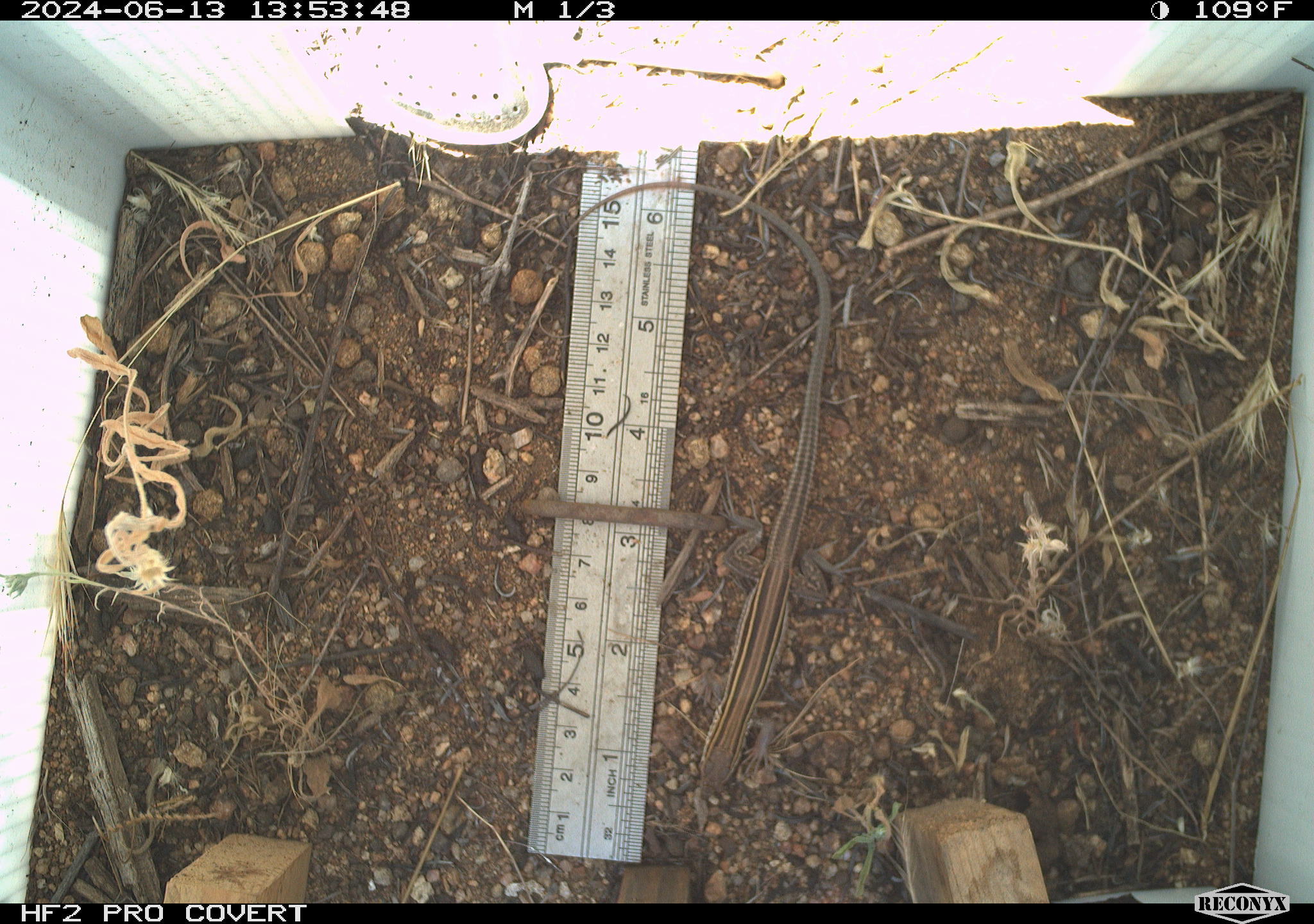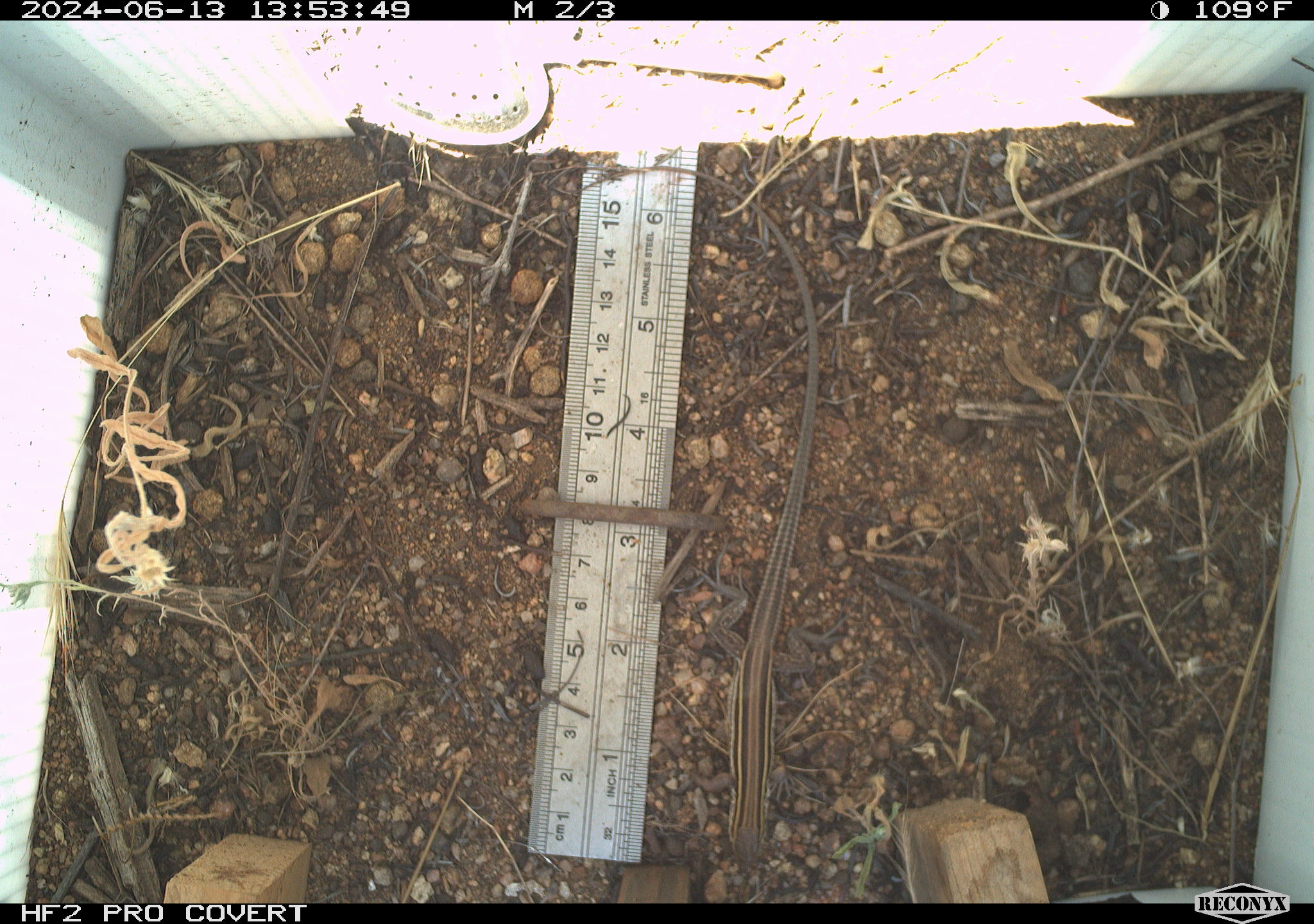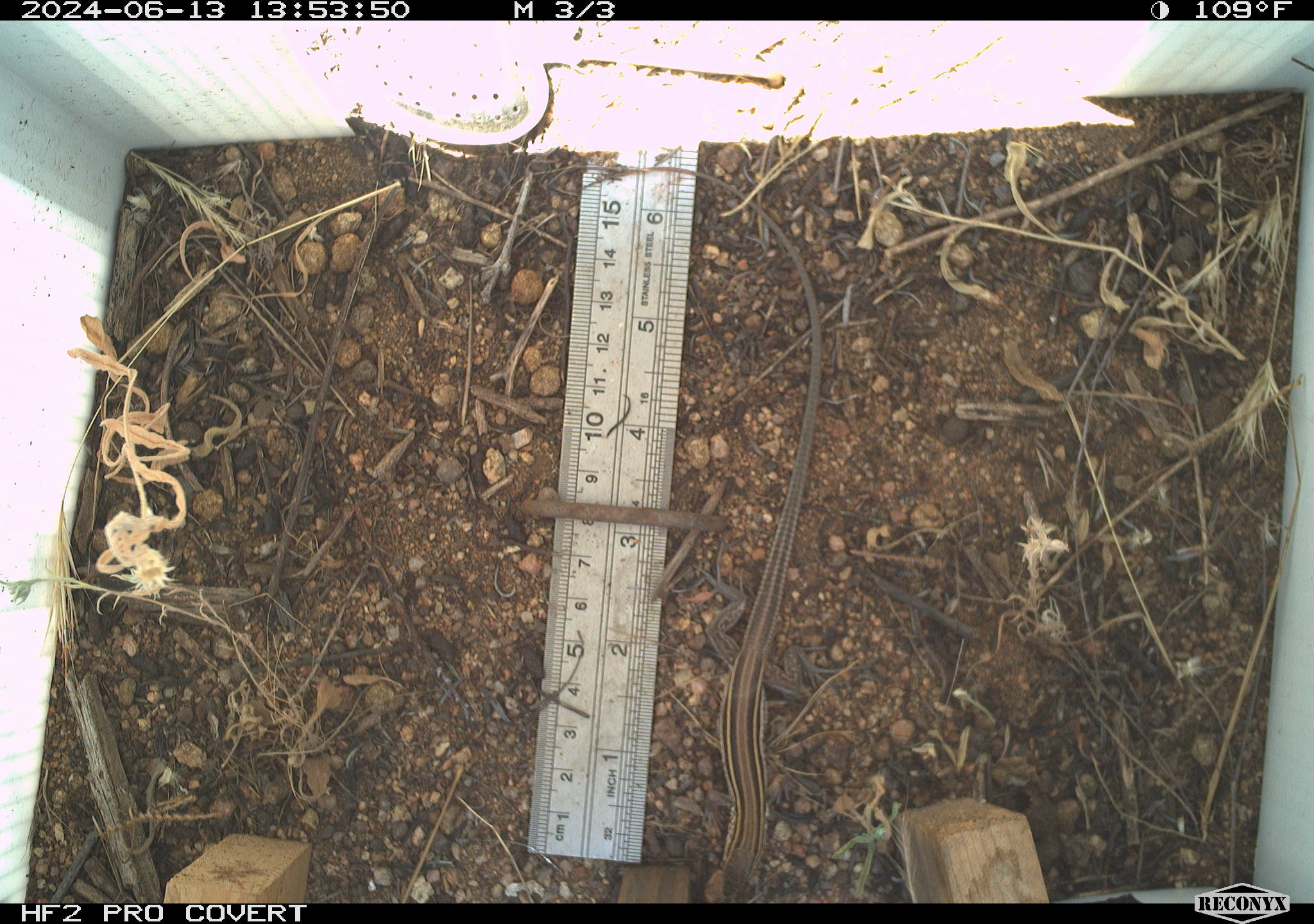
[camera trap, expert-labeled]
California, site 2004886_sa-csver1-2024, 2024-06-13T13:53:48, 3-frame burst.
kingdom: Animalia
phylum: Chordata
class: Reptilia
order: Squamata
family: Scincidae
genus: Plestiodon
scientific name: Plestiodon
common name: blue-tailed skinks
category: plestiodon species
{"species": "plestiodon species (blue-tailed skinks) (Plestiodon)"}